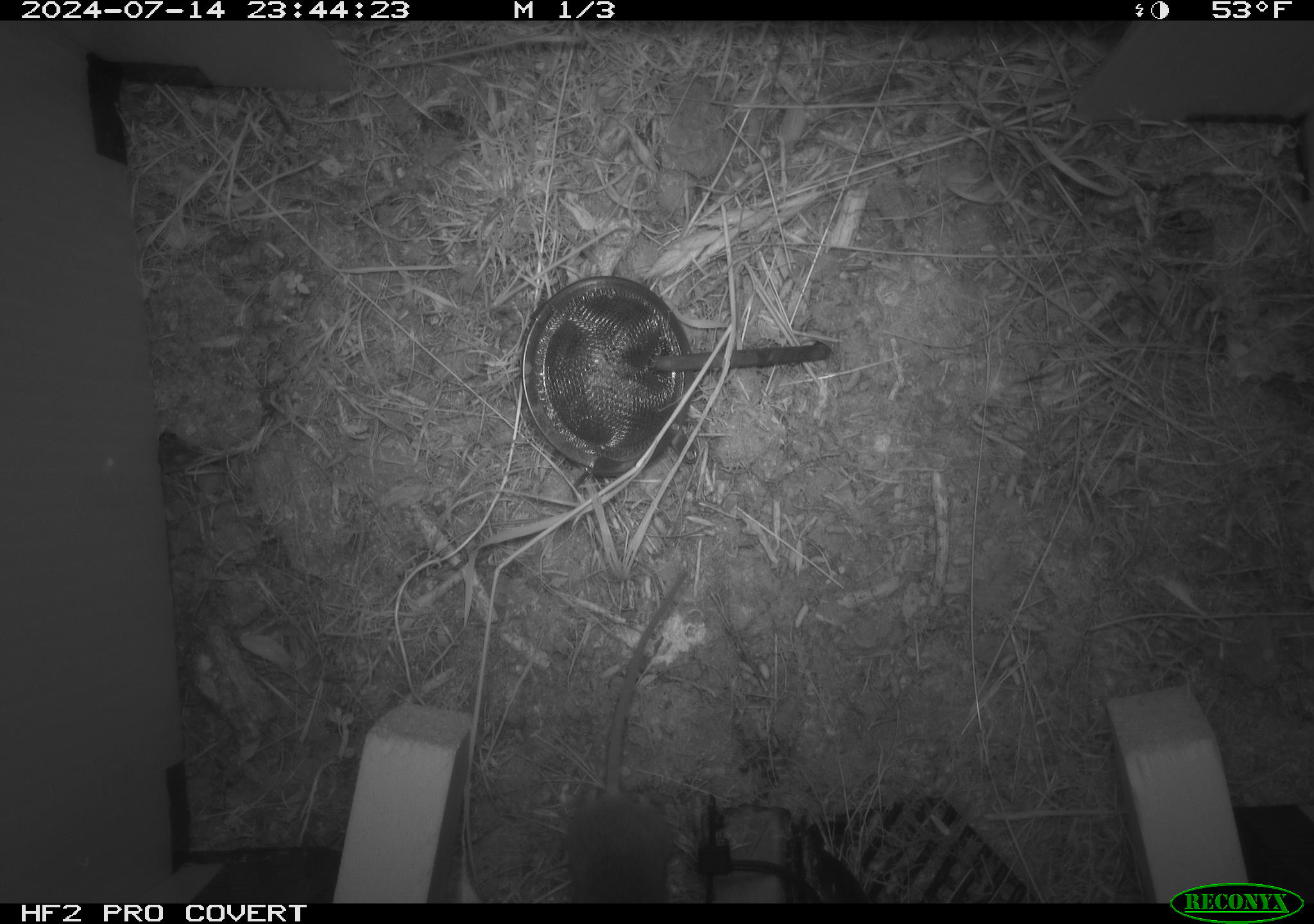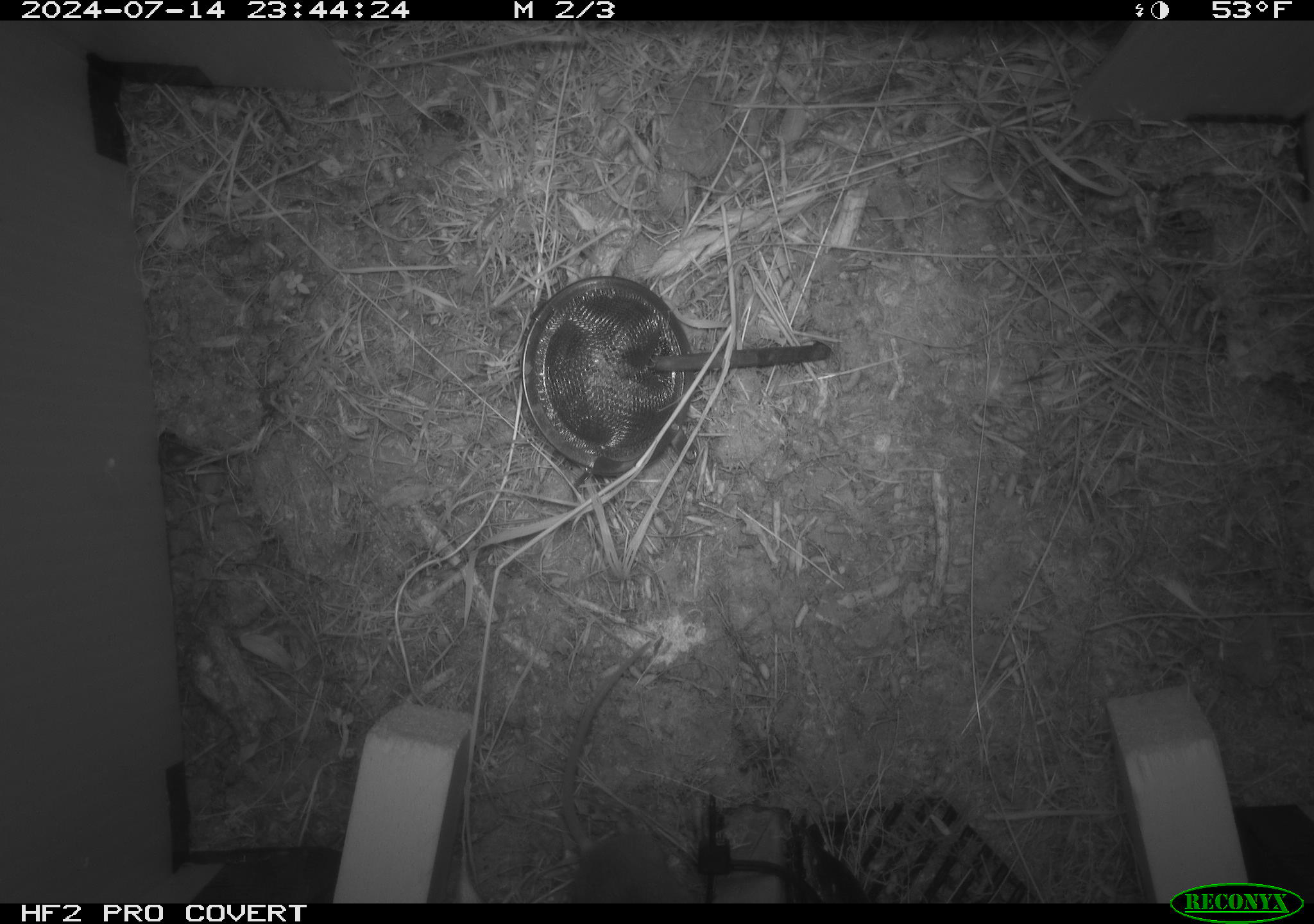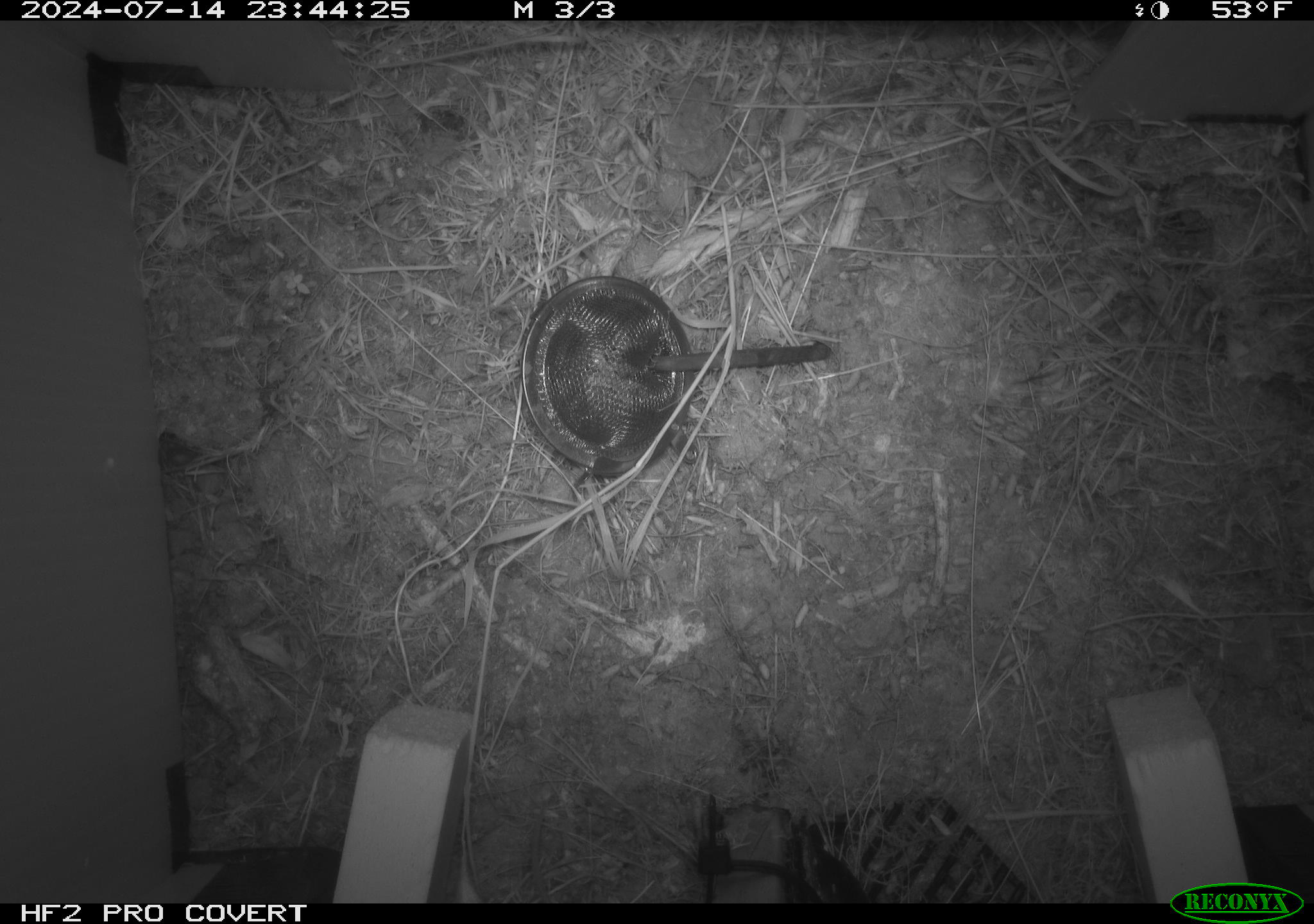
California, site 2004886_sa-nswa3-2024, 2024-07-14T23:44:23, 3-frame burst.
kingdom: Animalia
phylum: Chordata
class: Mammalia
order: Rodentia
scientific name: Rodentia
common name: rodent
Rodent (Rodentia).